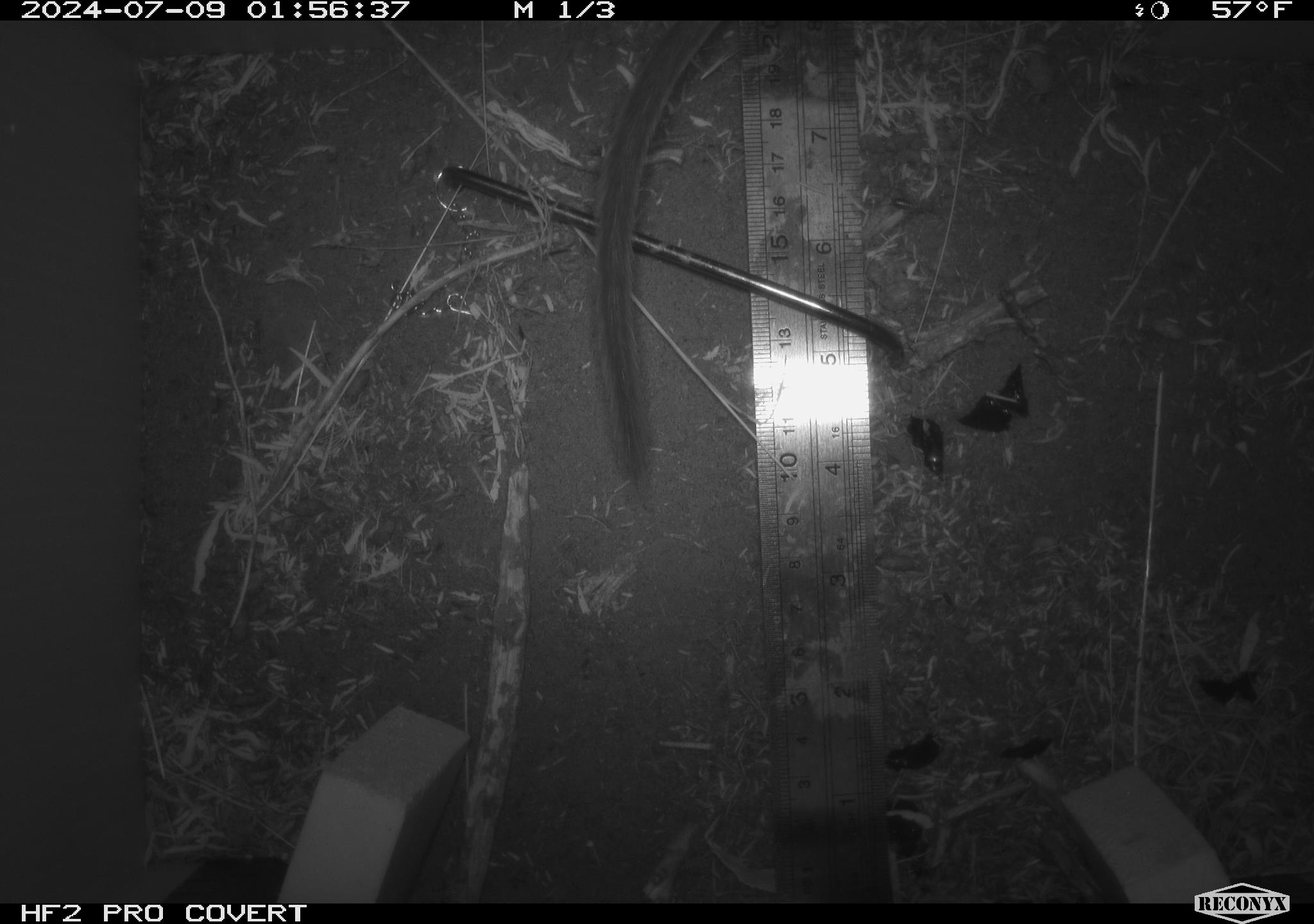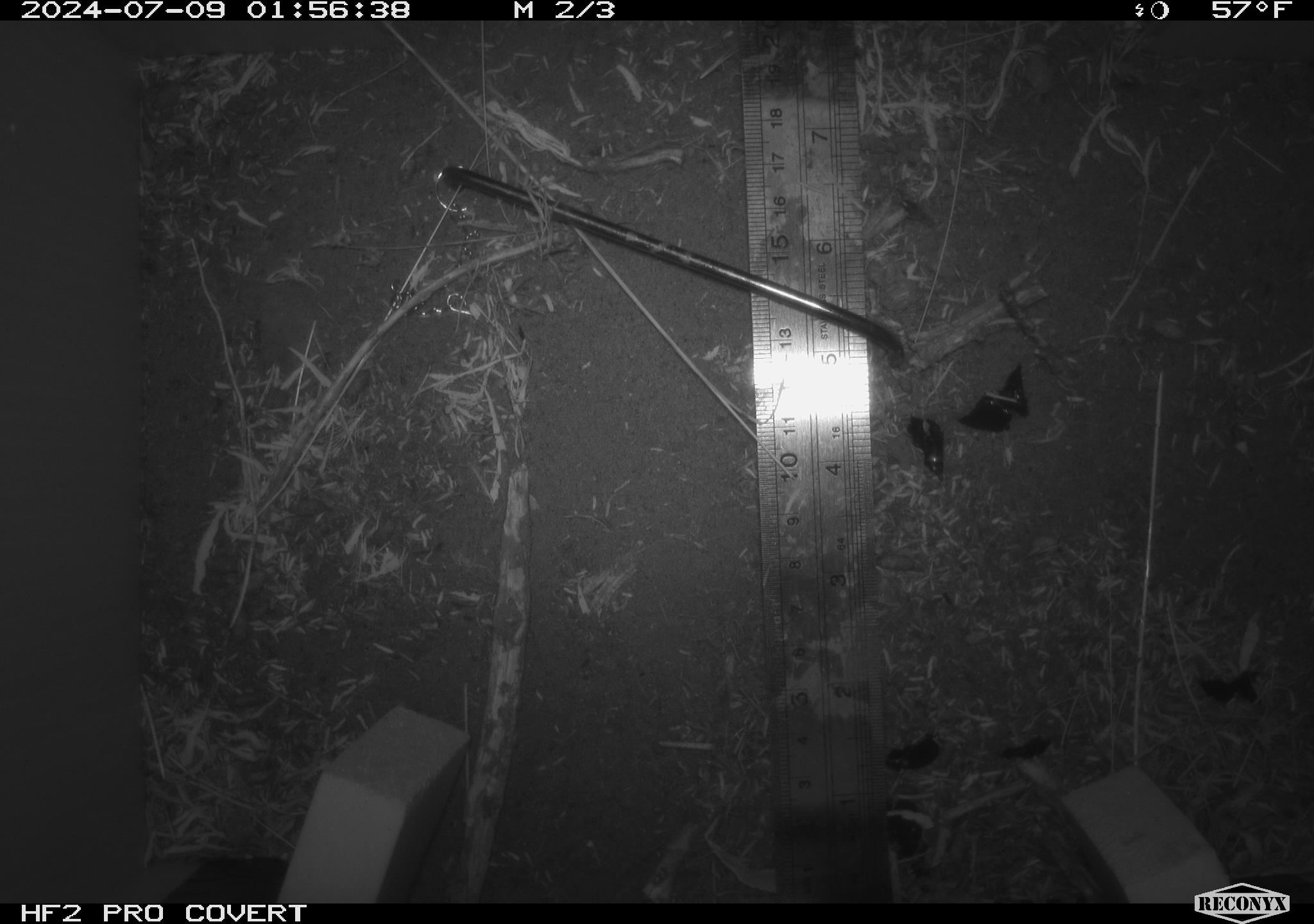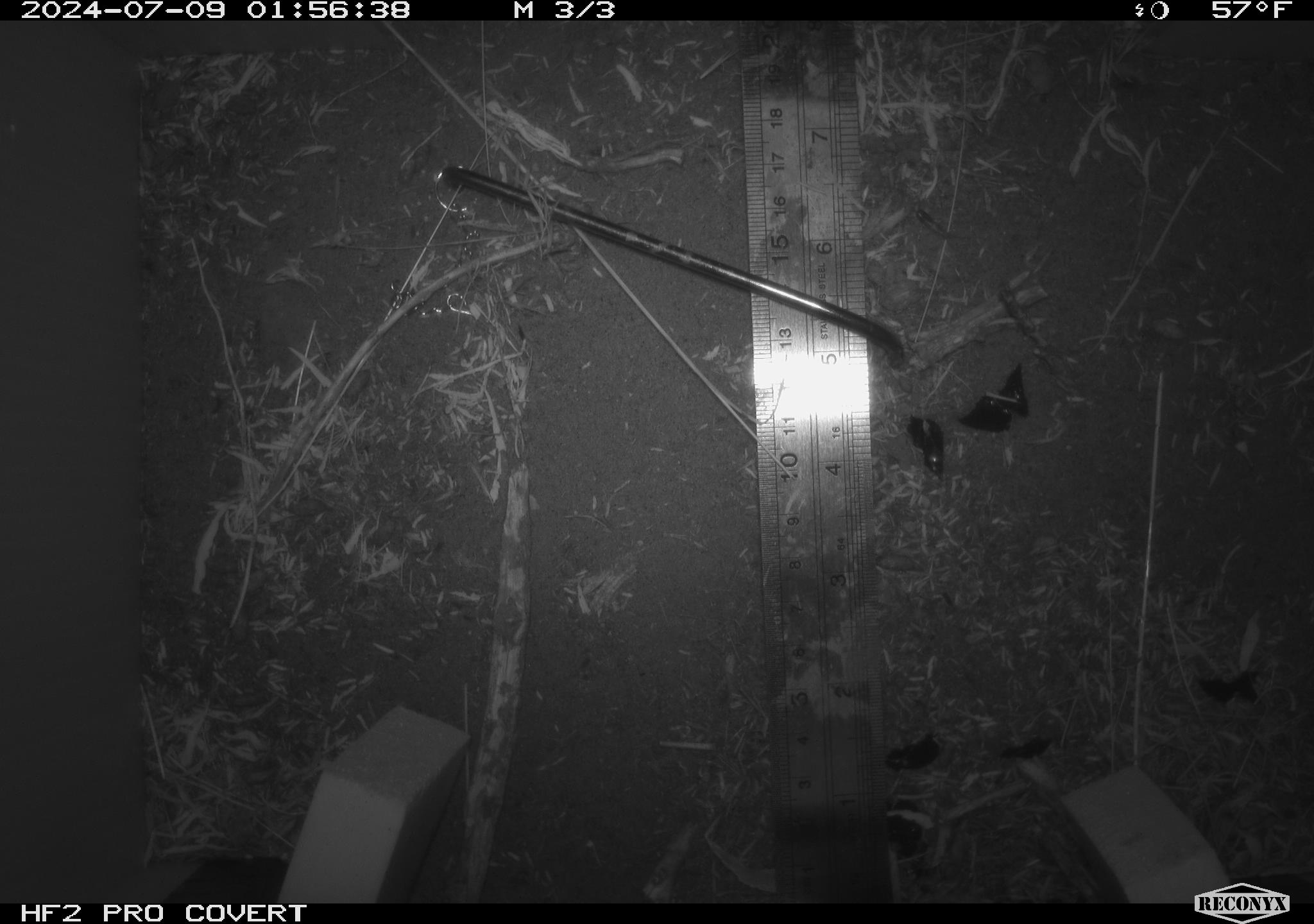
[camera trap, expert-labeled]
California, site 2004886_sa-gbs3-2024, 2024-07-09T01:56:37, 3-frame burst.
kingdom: Animalia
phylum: Chordata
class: Mammalia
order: Rodentia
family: Cricetidae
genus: Neotoma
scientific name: Neotoma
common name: pack rat or woodrat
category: neotoma species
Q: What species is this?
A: Neotoma species (pack rat or woodrat) (Neotoma).